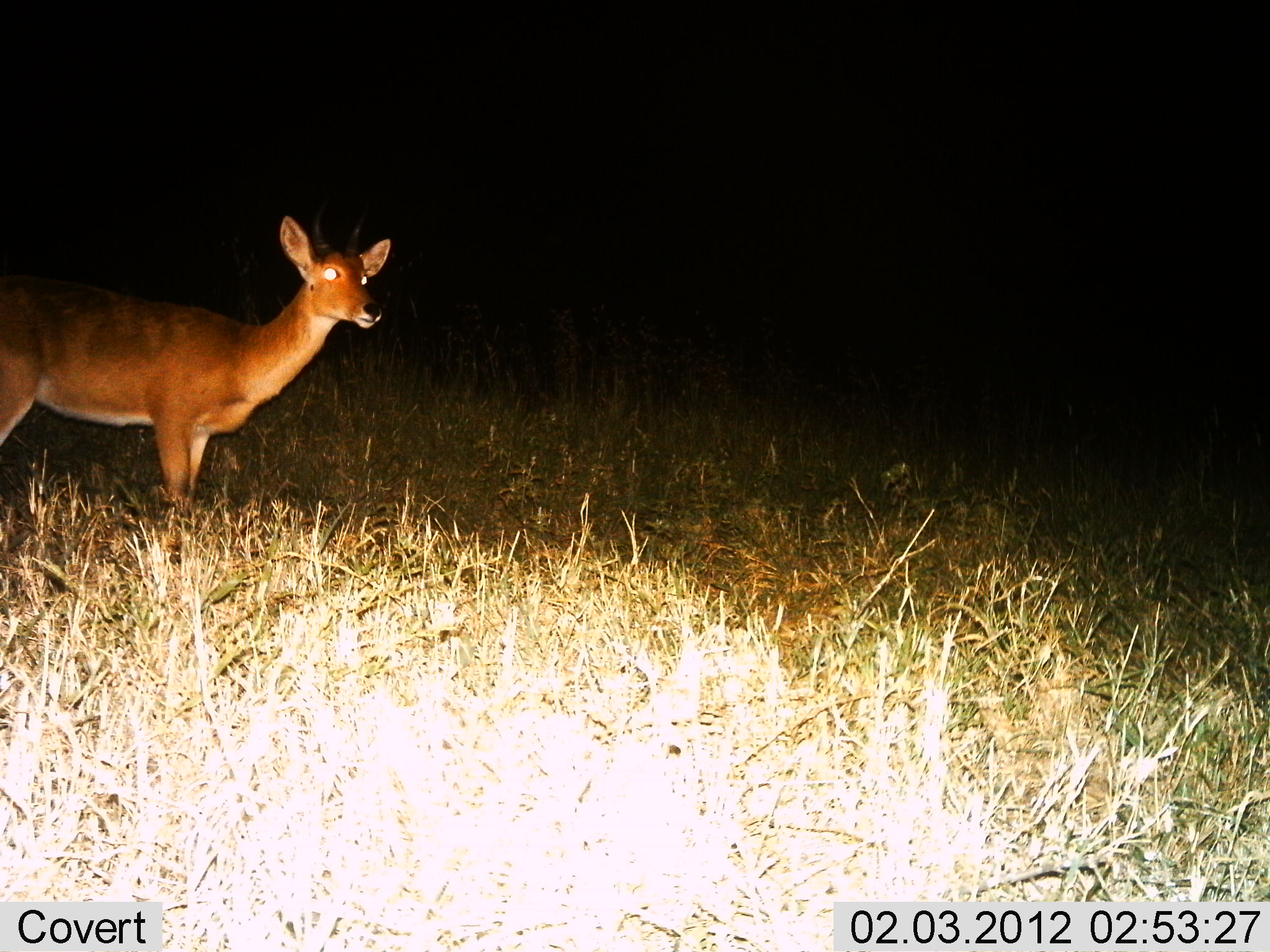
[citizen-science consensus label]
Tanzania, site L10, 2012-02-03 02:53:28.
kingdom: Animalia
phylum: Chordata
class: Mammalia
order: Artiodactyla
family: Bovidae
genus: Redunca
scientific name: Redunca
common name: reedbuck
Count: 1.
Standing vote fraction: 100%.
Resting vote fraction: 0%.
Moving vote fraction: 0%.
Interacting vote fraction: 0%.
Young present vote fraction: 0%.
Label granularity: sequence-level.